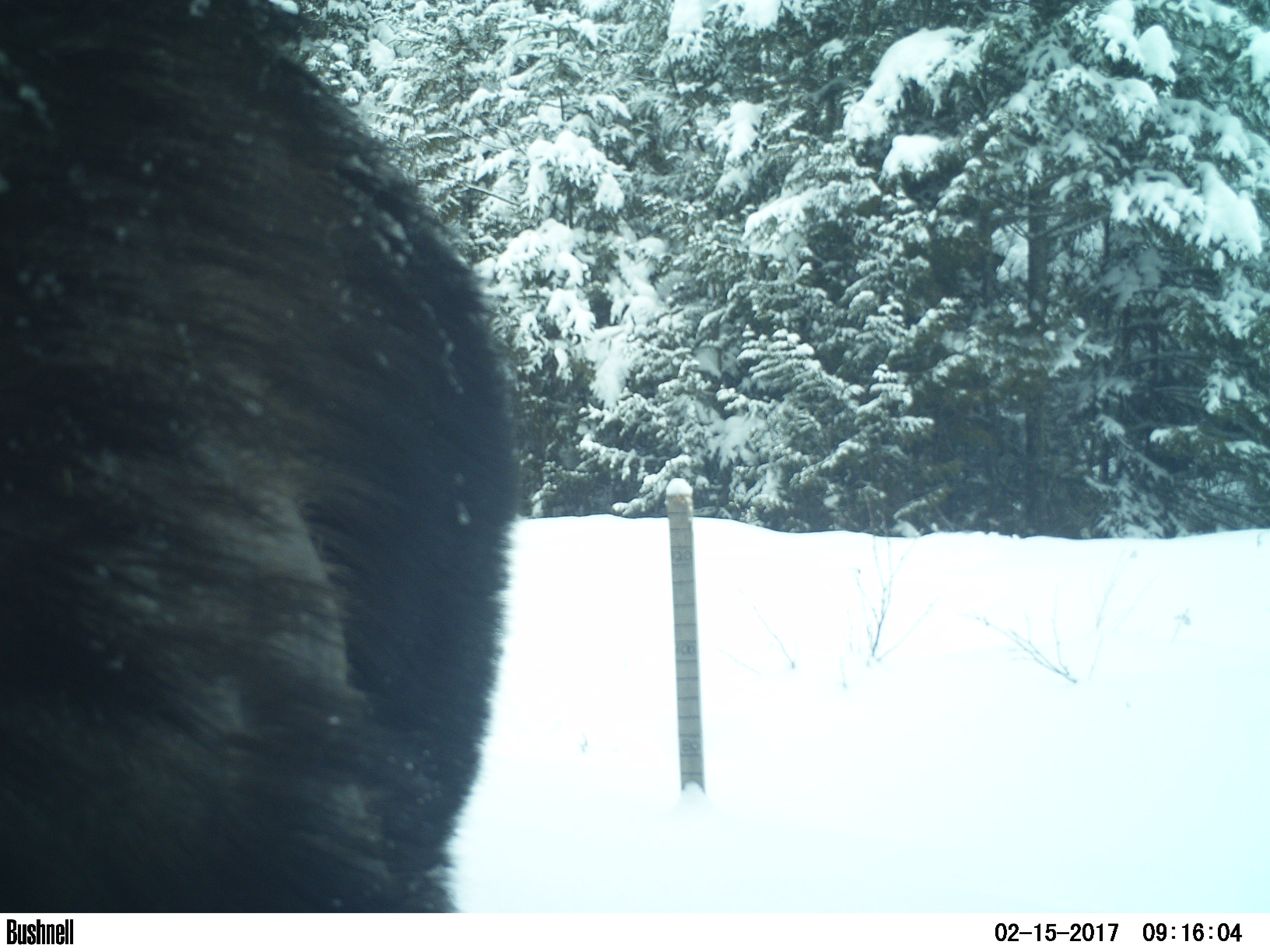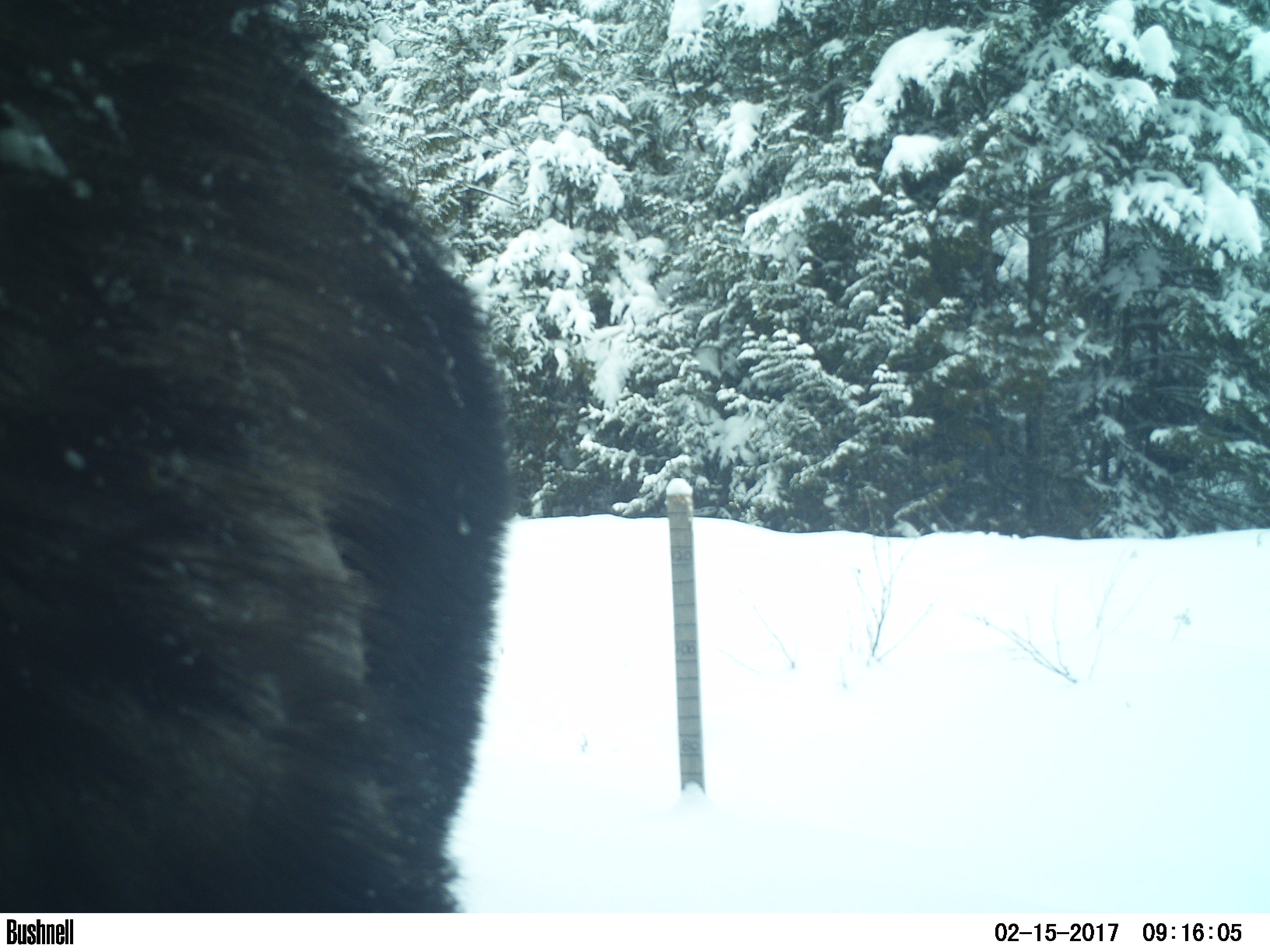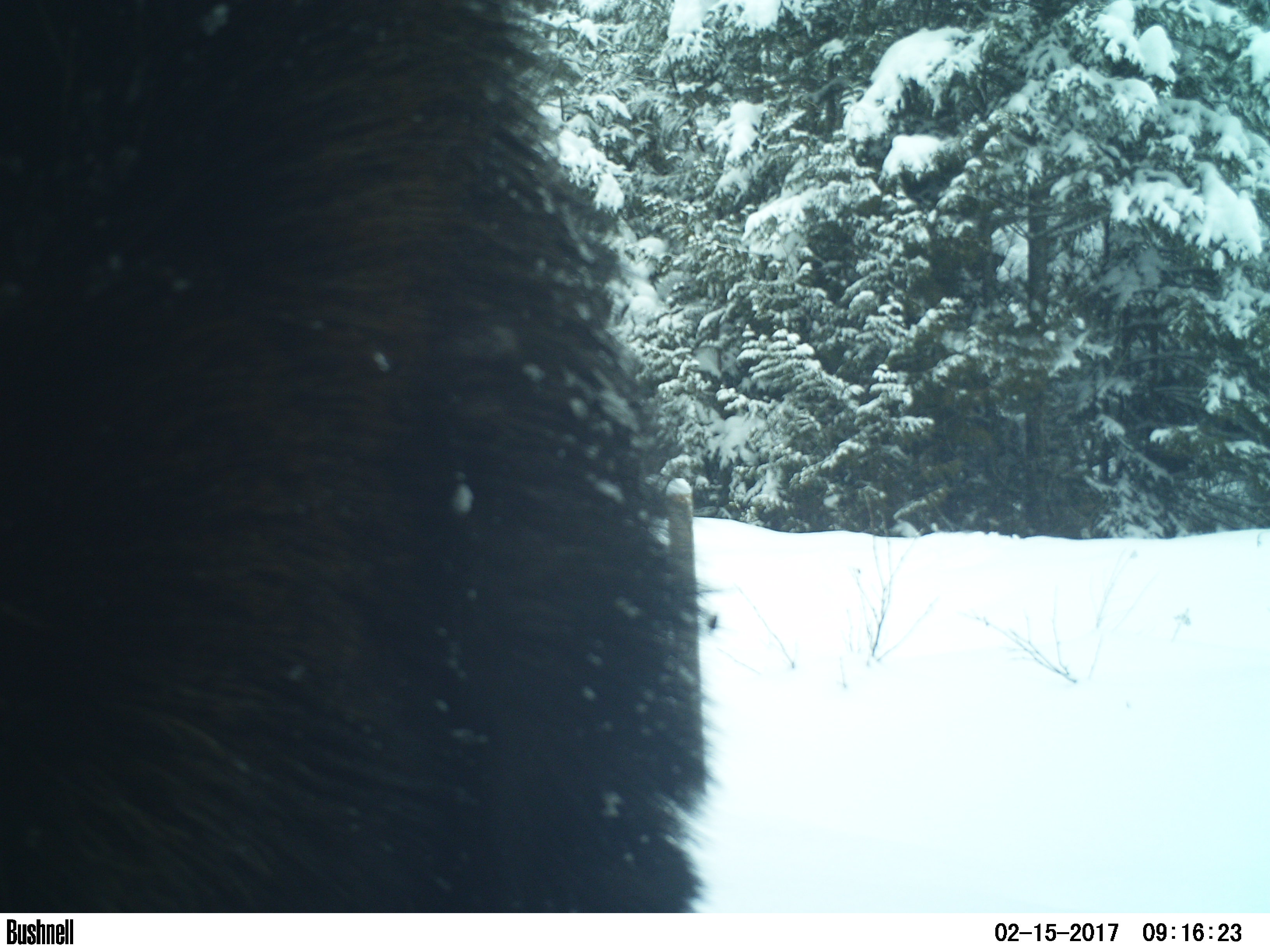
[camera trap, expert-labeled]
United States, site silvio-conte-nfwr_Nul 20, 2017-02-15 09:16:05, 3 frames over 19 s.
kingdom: Animalia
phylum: Chordata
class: Mammalia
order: Artiodactyla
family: Cervidae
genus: Alces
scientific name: Alces alces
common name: moose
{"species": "moose (Alces alces)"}